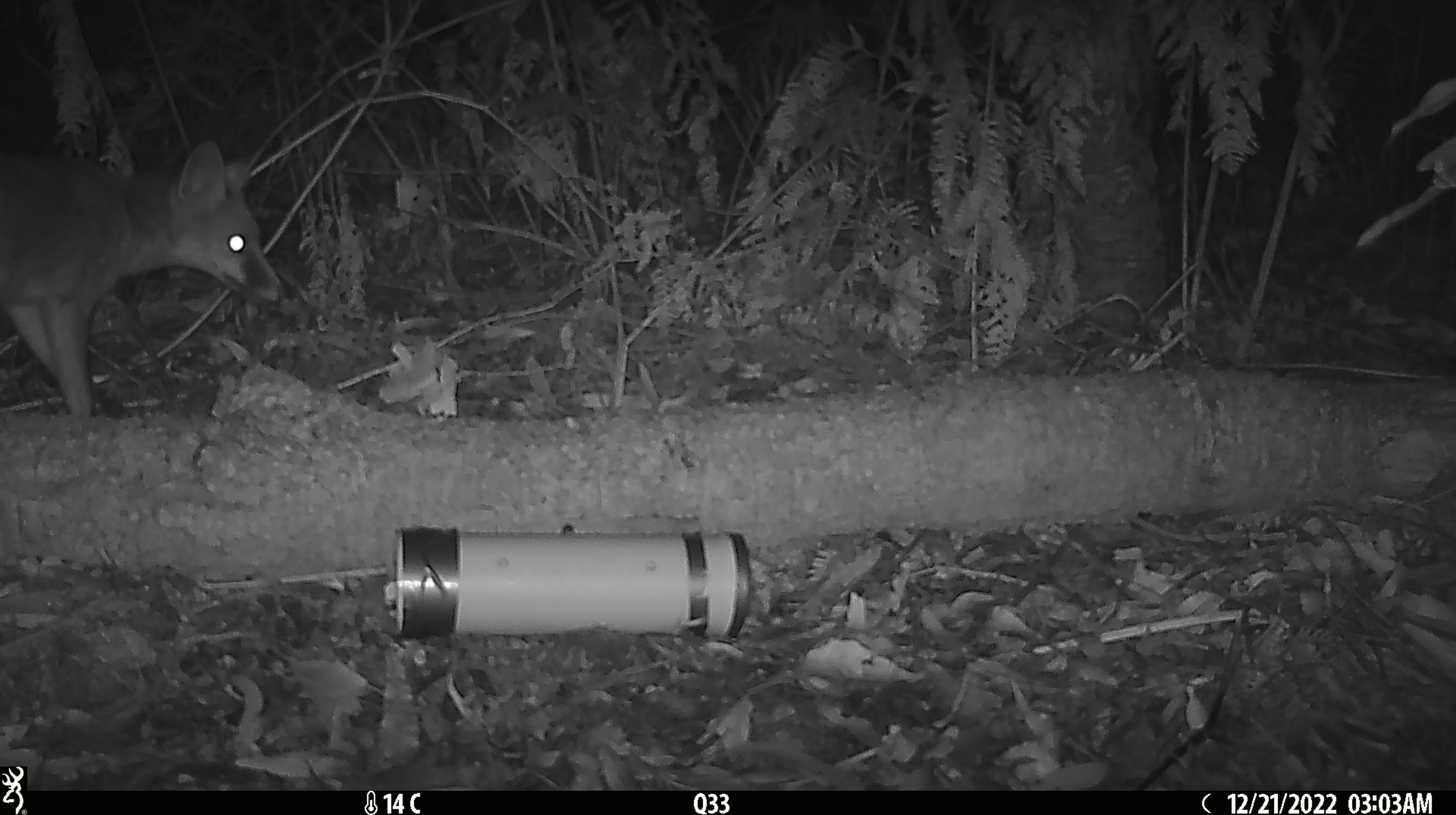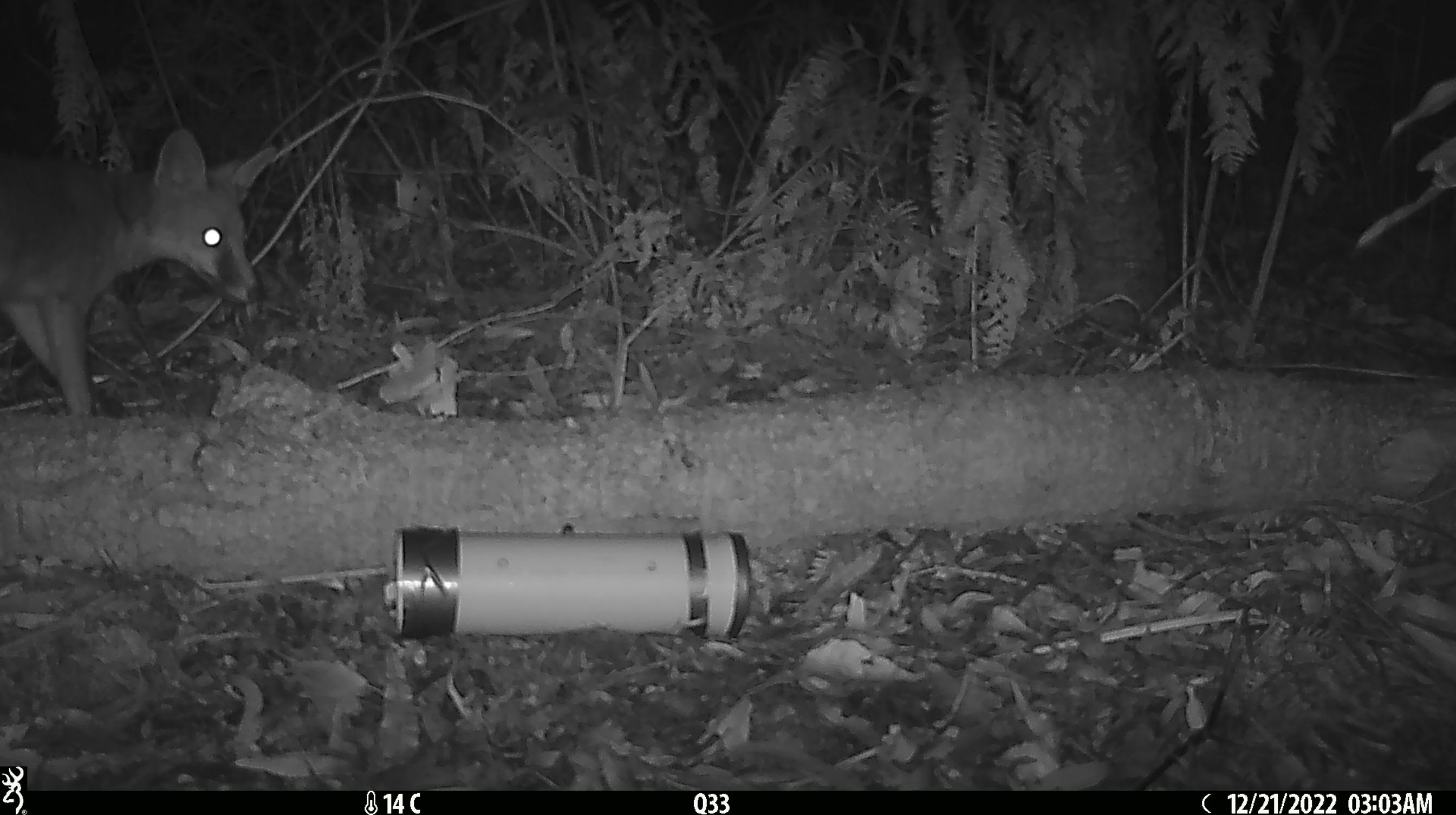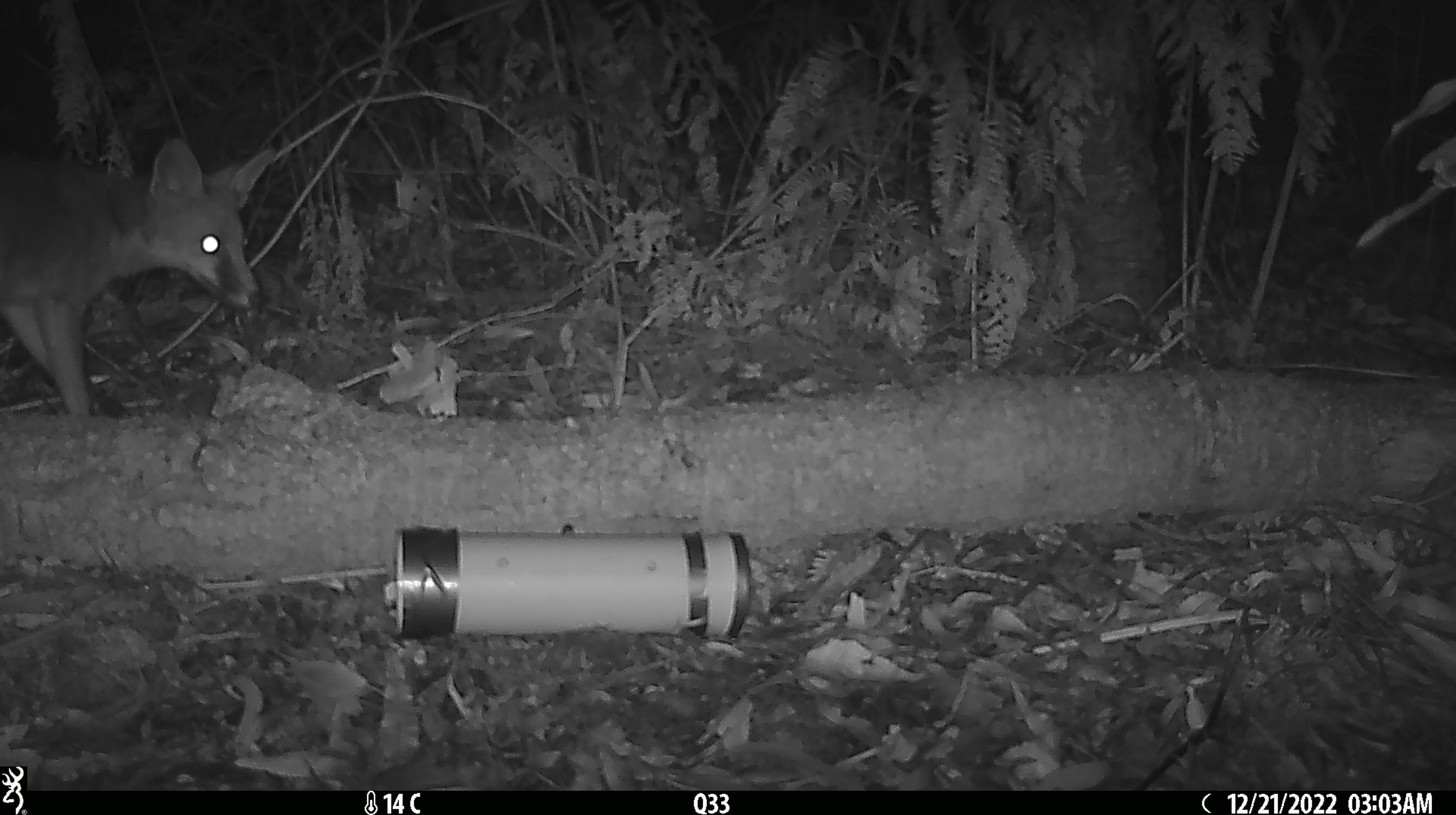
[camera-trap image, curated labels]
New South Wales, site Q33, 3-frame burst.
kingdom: Animalia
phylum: Chordata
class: Mammalia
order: Carnivora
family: Canidae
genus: Vulpes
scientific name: Vulpes vulpes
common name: red fox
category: fox